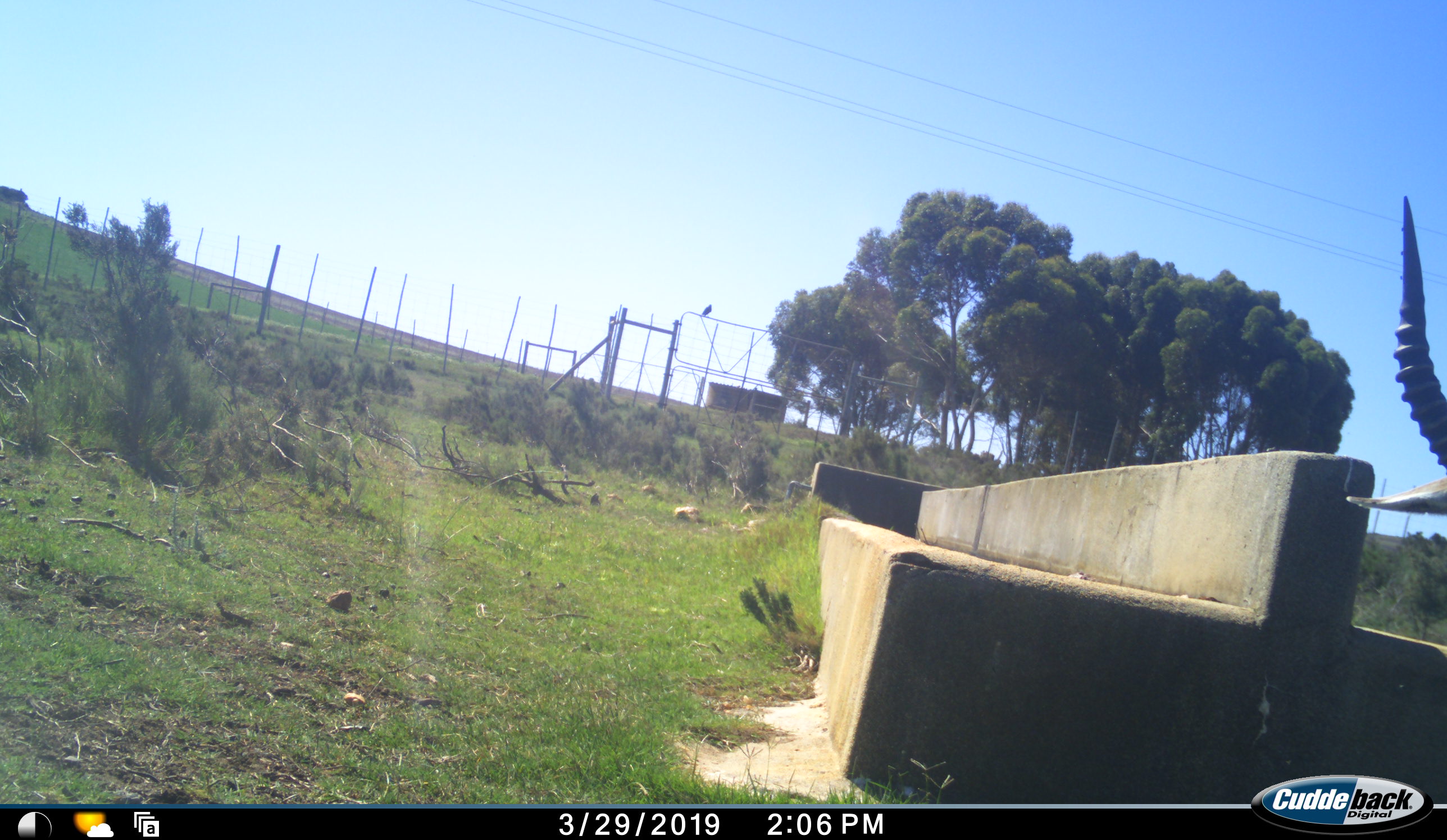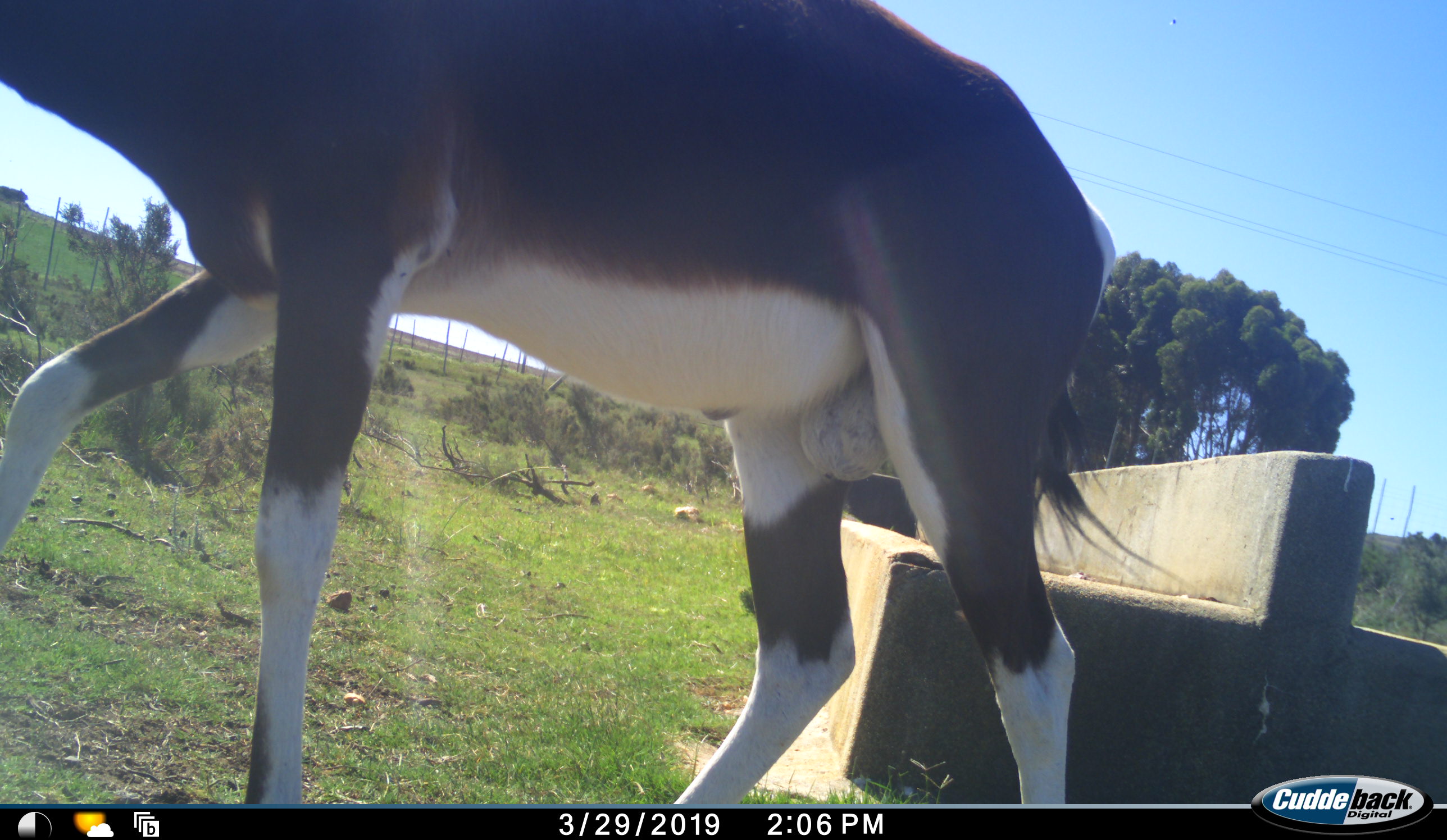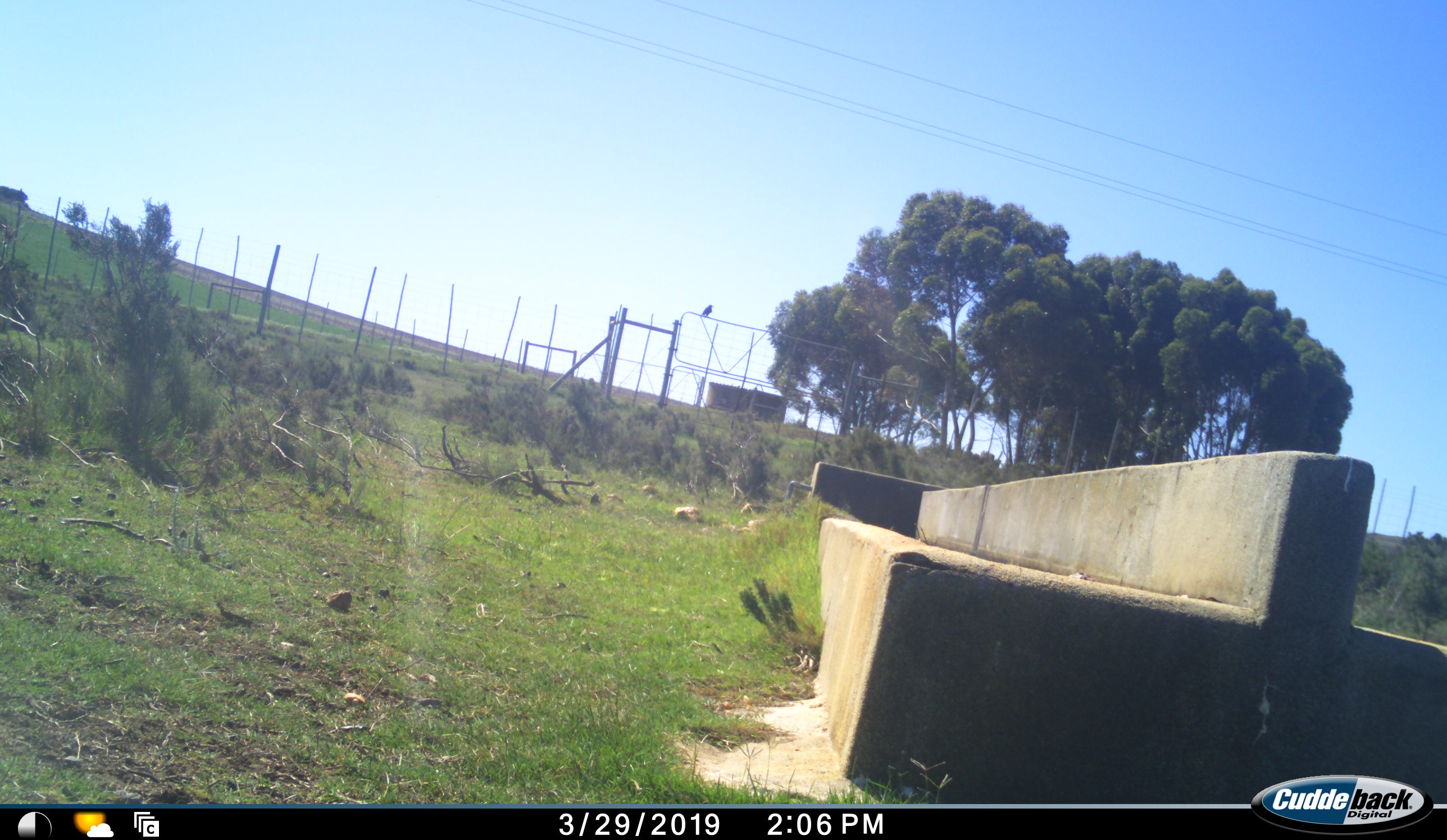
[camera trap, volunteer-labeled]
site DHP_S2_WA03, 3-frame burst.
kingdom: Animalia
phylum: Chordata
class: Mammalia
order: Artiodactyla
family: Bovidae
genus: Damaliscus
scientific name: Damaliscus pygargus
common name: bontebok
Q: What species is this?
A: Bontebok (Damaliscus pygargus).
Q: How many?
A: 1.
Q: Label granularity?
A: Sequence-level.